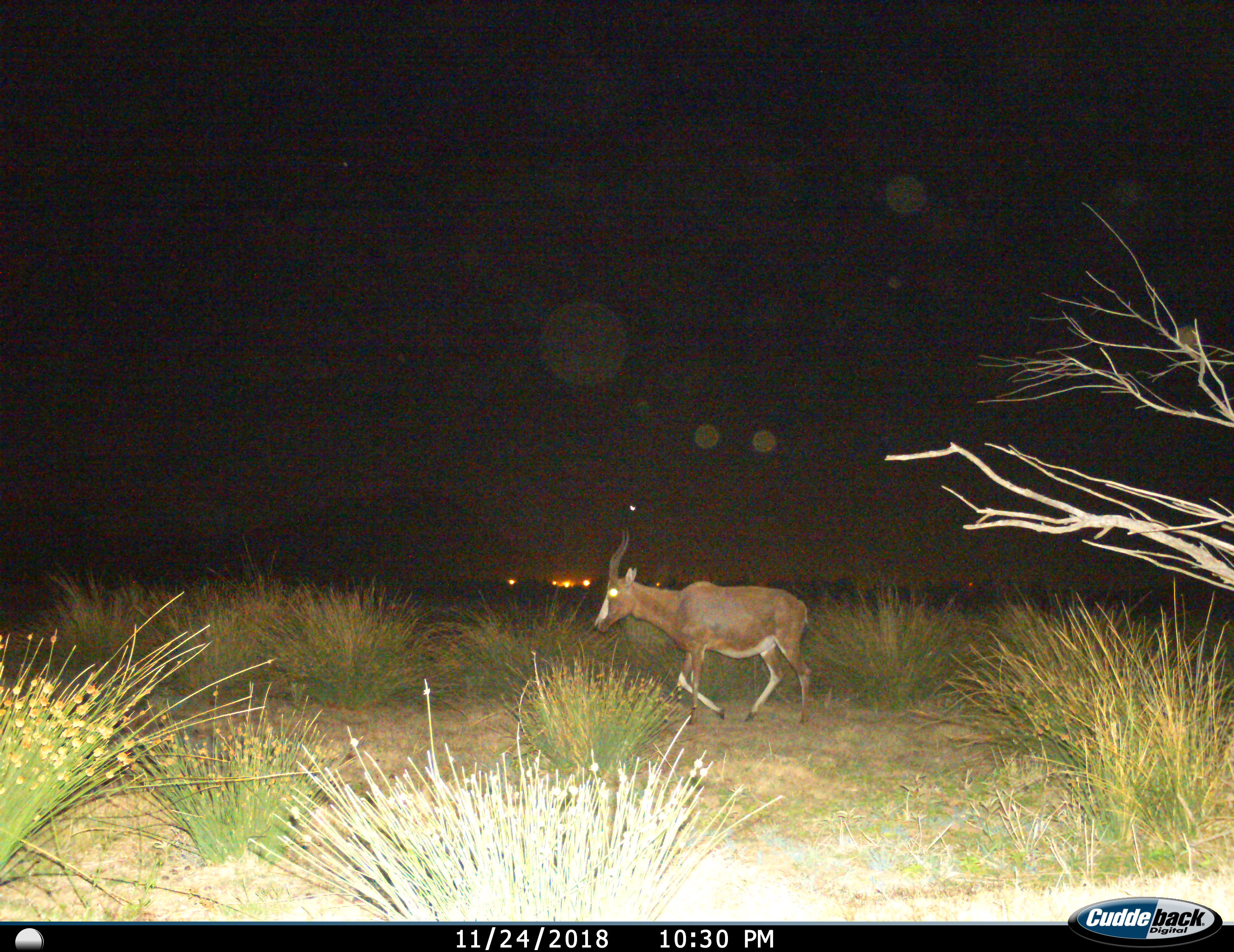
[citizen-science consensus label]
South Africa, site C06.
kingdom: Animalia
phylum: Chordata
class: Mammalia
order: Artiodactyla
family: Bovidae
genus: Damaliscus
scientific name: Damaliscus pygargus phillipsi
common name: blesbok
Blesbok (Damaliscus pygargus phillipsi), count 1. Behavior (volunteer vote fractions): standing 12%, resting 0%, moving 88%, interacting 0%. Young present (vote fraction): 0%. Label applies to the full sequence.